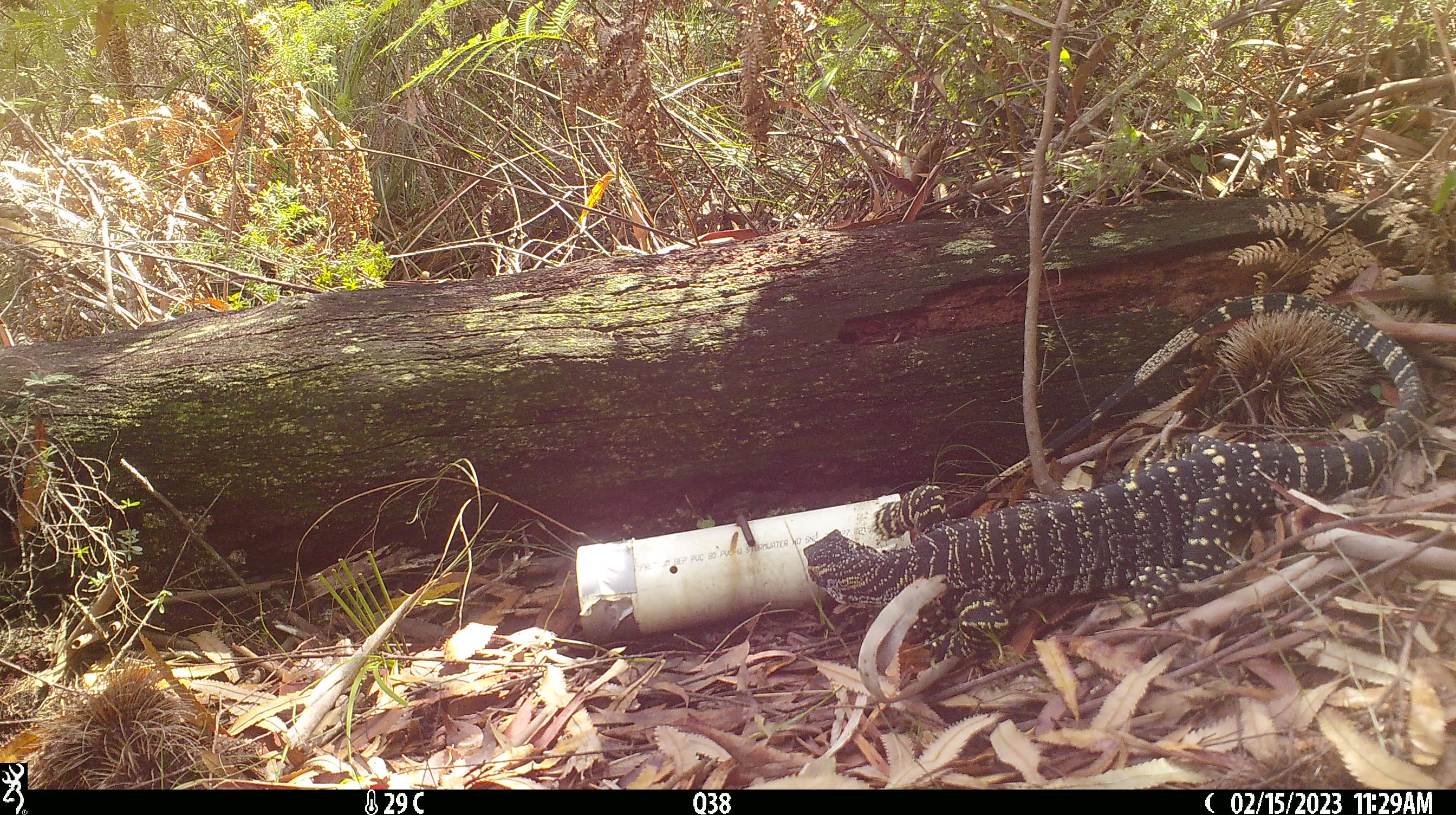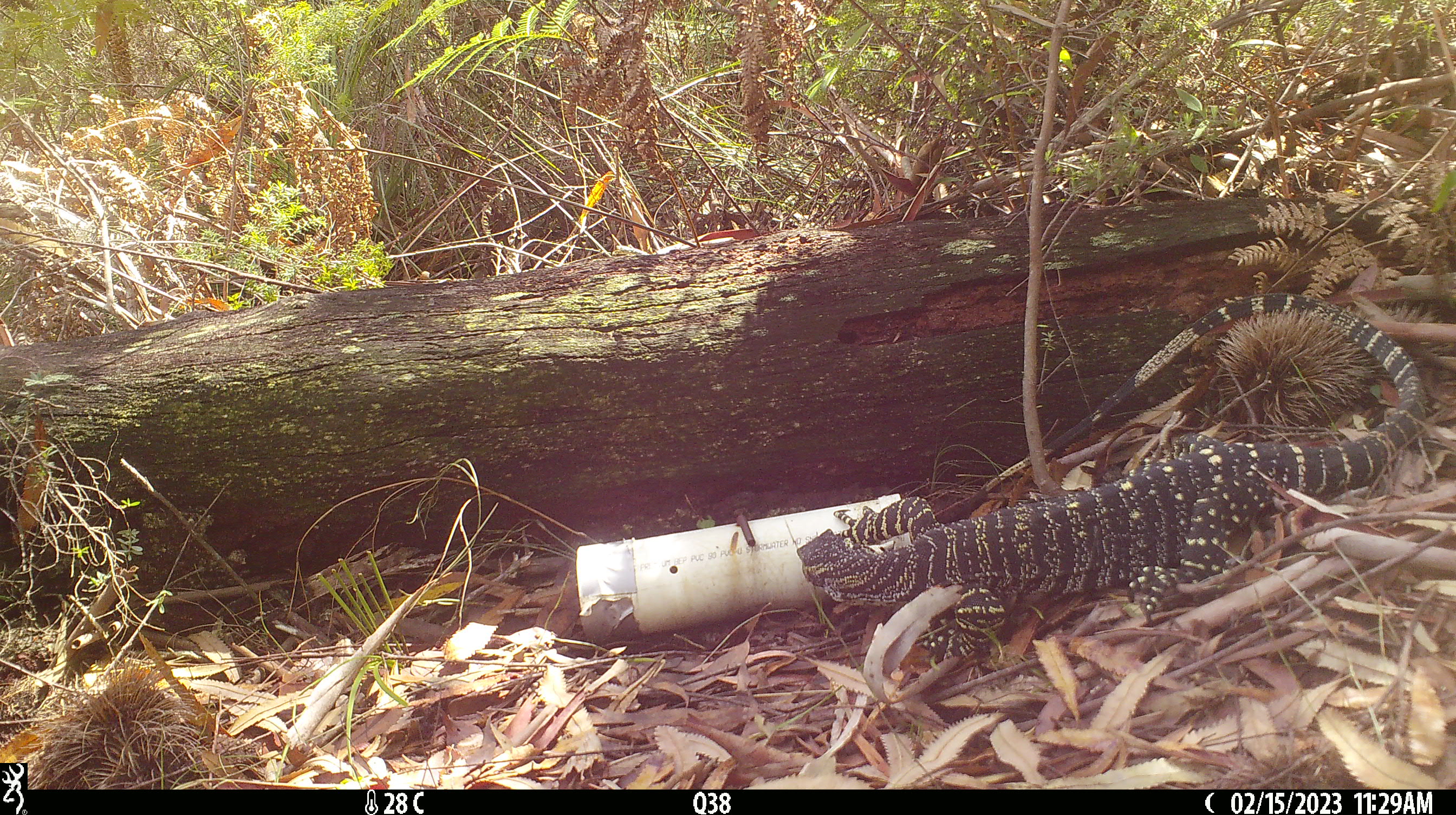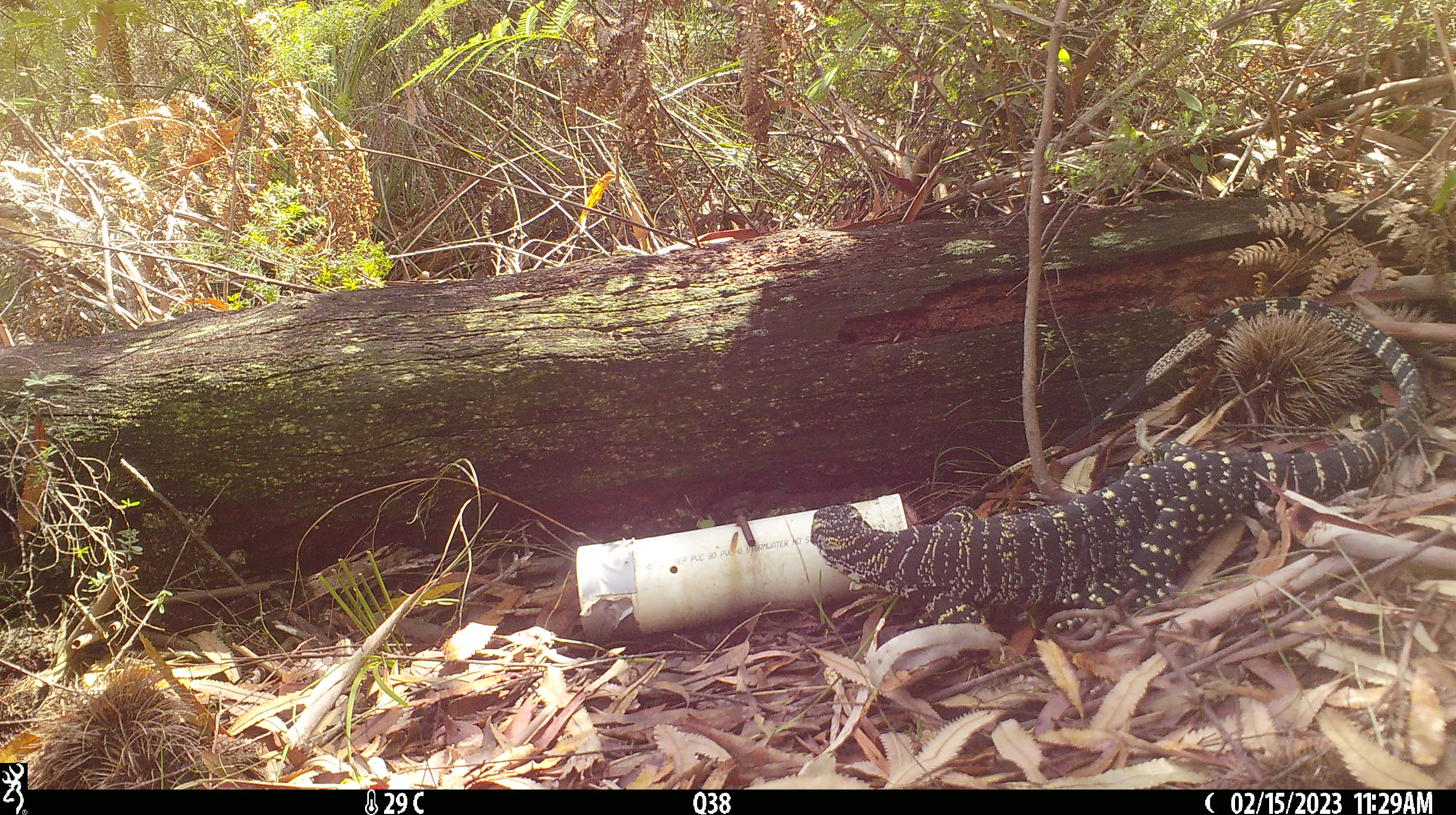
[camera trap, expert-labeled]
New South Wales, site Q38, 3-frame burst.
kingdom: Animalia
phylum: Chordata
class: Reptilia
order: Squamata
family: Varanidae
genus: Varanus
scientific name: Varanus varius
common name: lace monitor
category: goanna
Goanna (lace monitor) (Varanus varius).